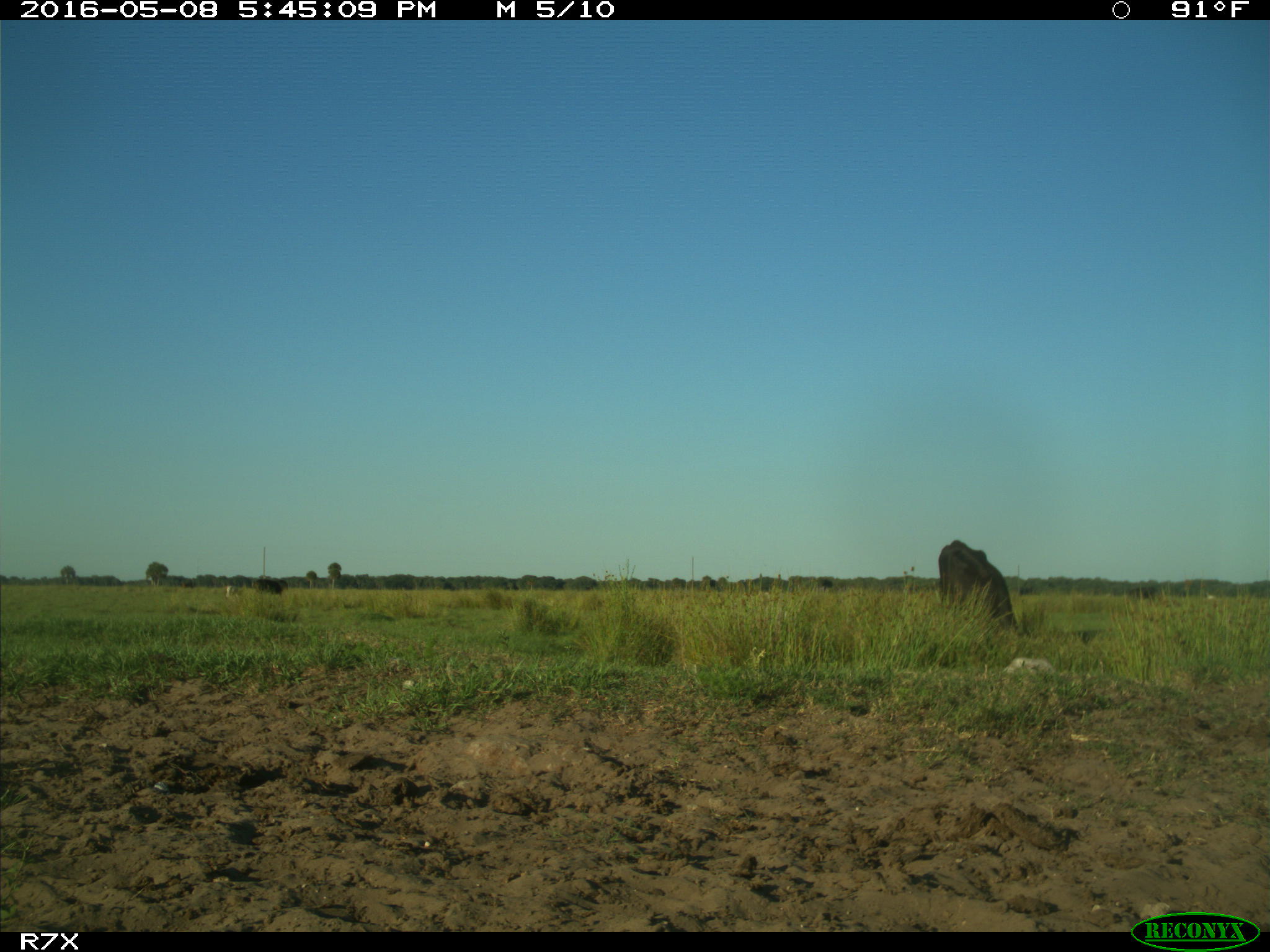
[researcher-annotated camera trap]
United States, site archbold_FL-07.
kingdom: Animalia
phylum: Chordata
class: Mammalia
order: Artiodactyla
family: Bovidae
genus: Bos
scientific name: Bos taurus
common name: domestic cow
Bos taurus (domestic cow).